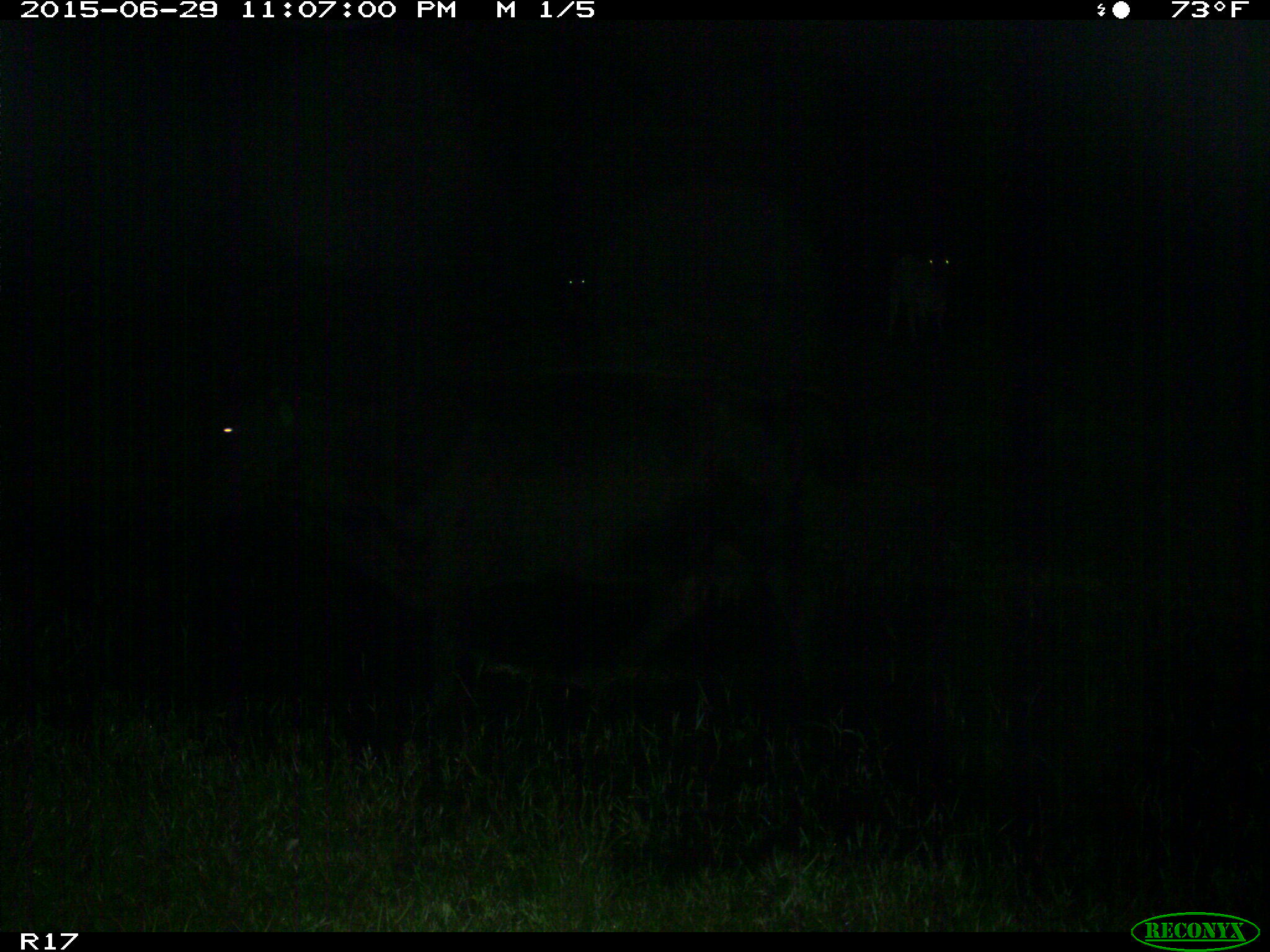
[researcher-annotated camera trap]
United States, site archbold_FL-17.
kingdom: Animalia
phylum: Chordata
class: Mammalia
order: Artiodactyla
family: Bovidae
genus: Bos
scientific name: Bos taurus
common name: domestic cow